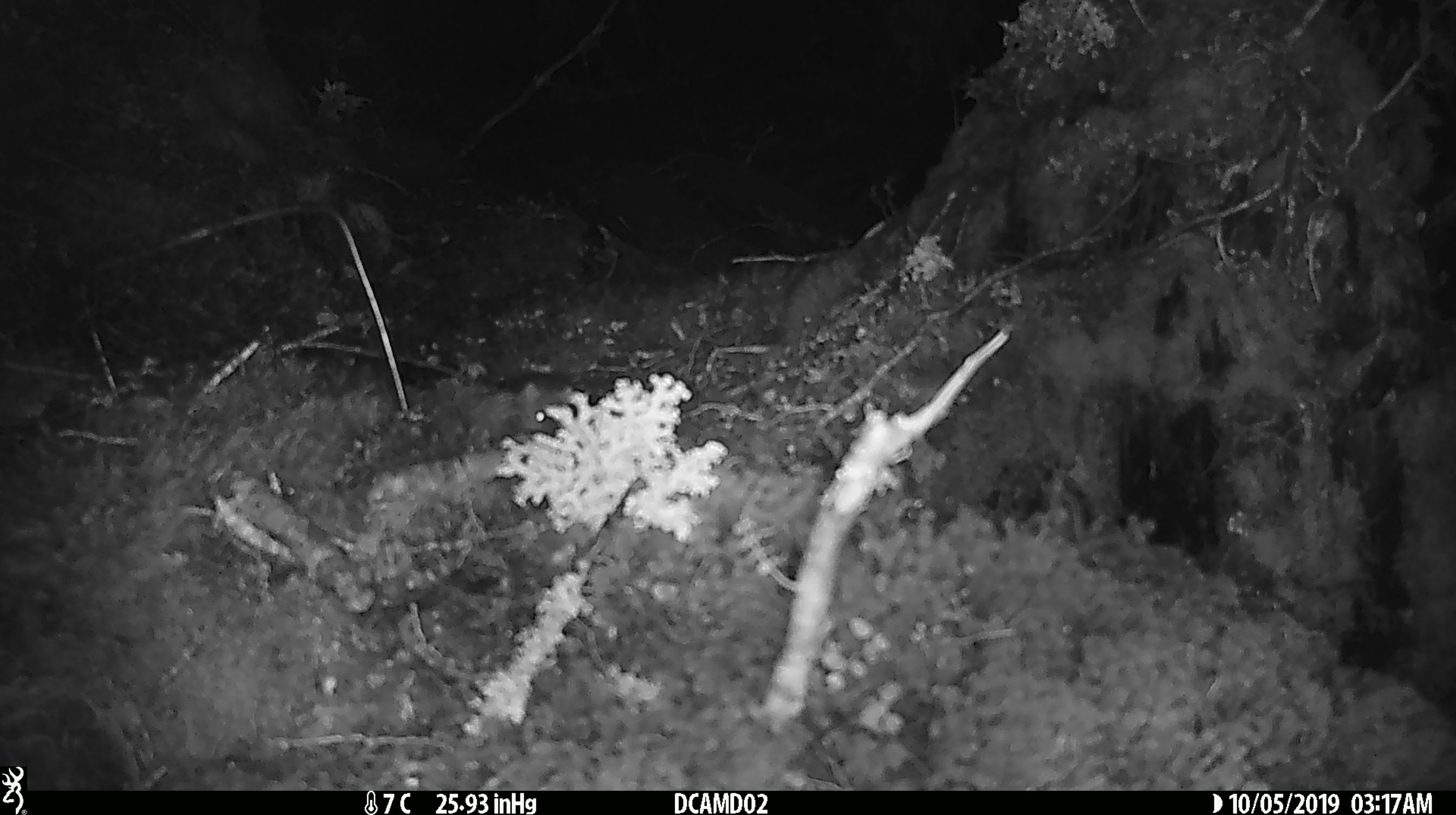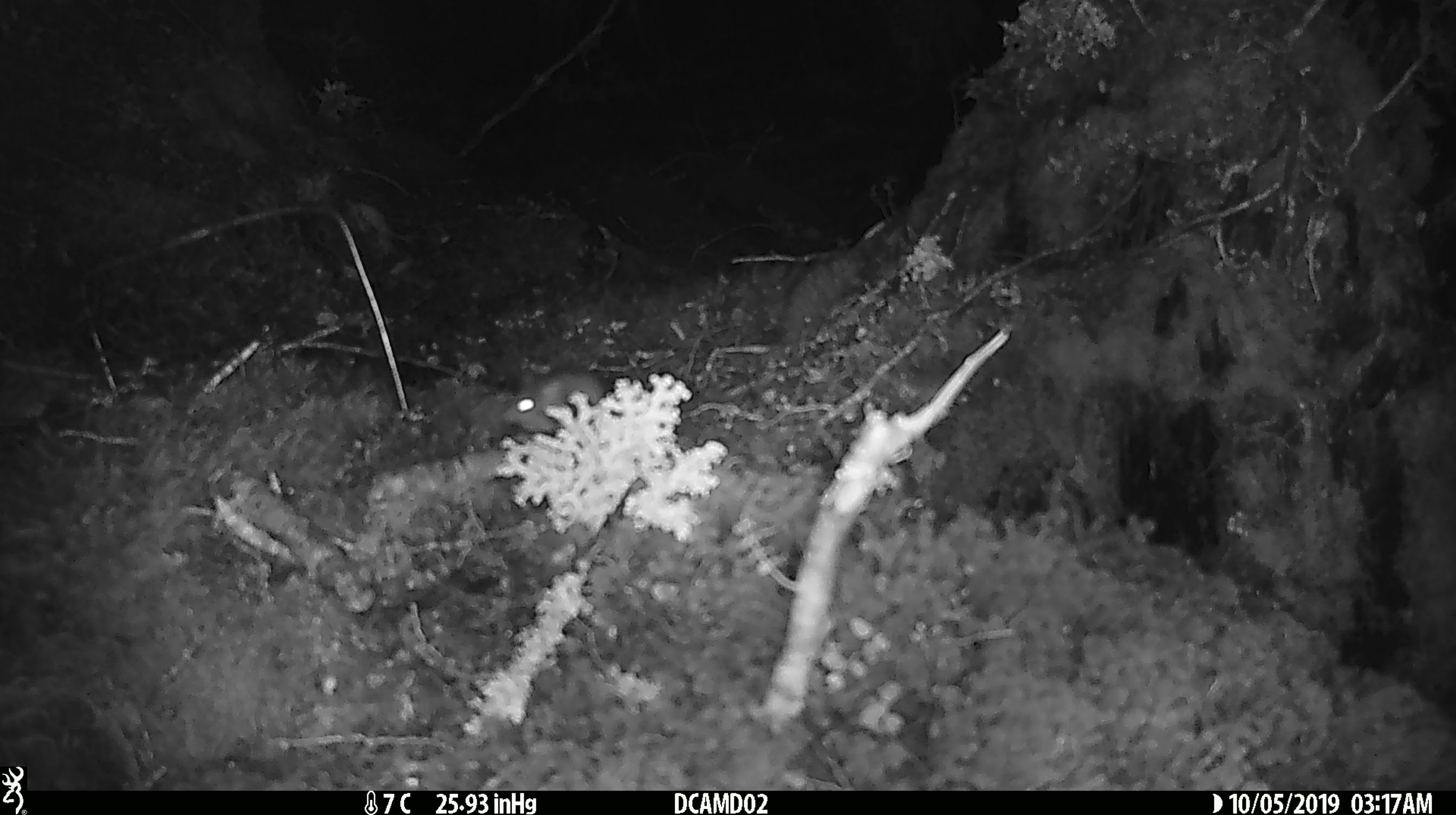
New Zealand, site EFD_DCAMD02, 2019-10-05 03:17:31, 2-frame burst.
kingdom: Animalia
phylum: Chordata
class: Mammalia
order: Rodentia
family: Muridae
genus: Mus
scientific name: Mus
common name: mouse